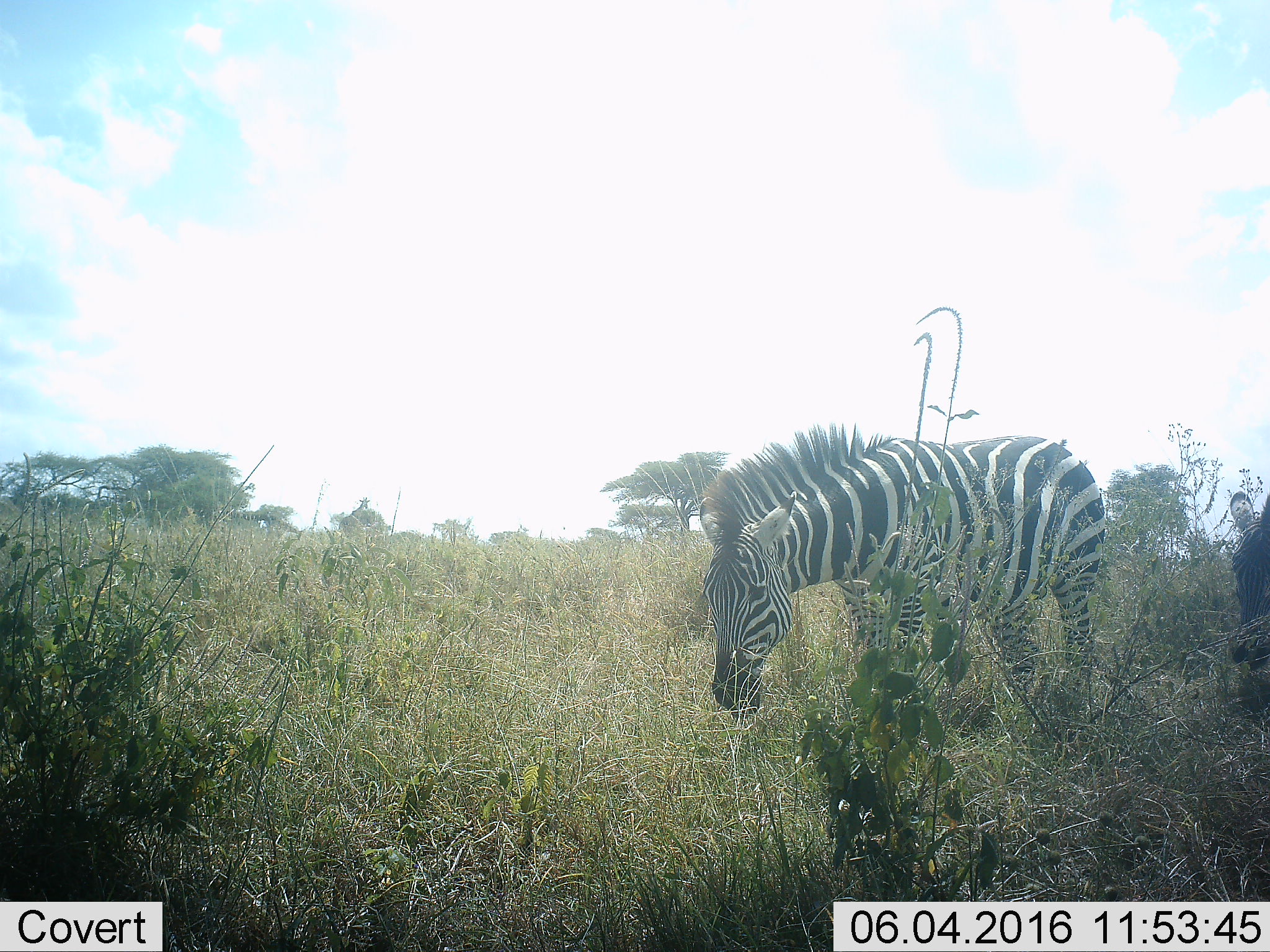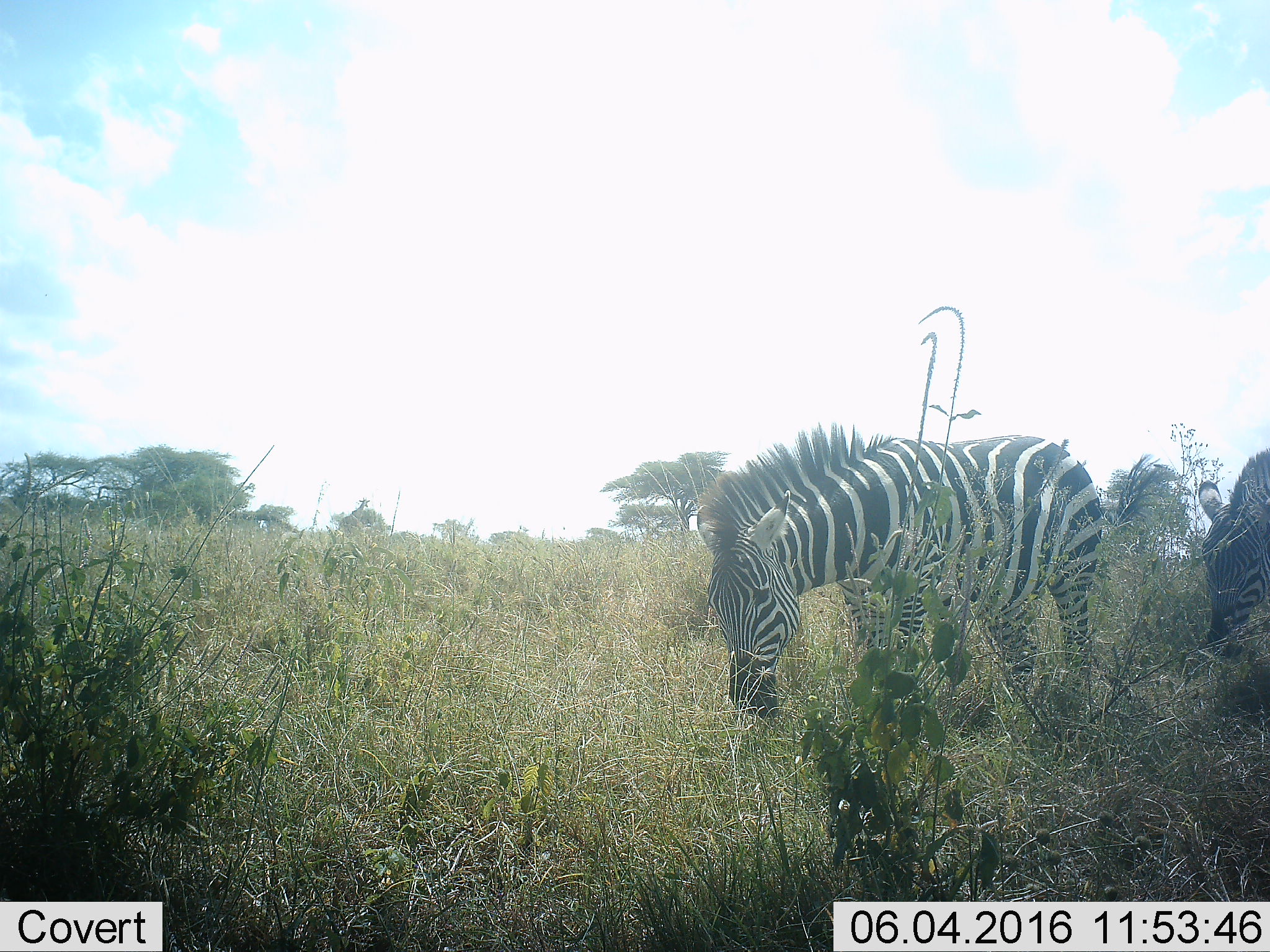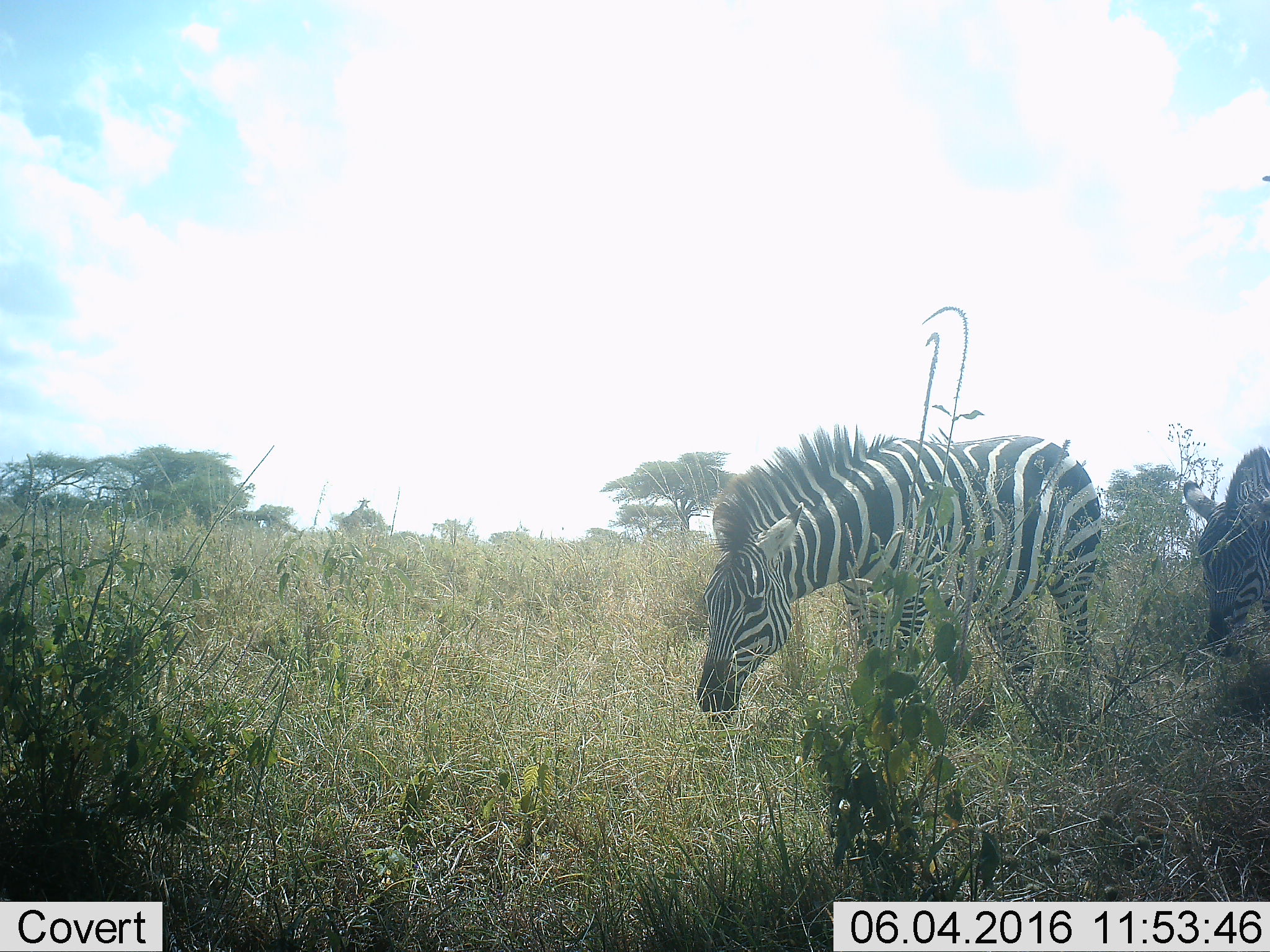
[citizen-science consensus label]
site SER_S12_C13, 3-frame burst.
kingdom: Animalia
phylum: Chordata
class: Mammalia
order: Perissodactyla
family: Equidae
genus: Equus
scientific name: Equus quagga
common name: plains zebra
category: zebraplains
Zebraplains (plains zebra) (Equus quagga), count 2. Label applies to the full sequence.